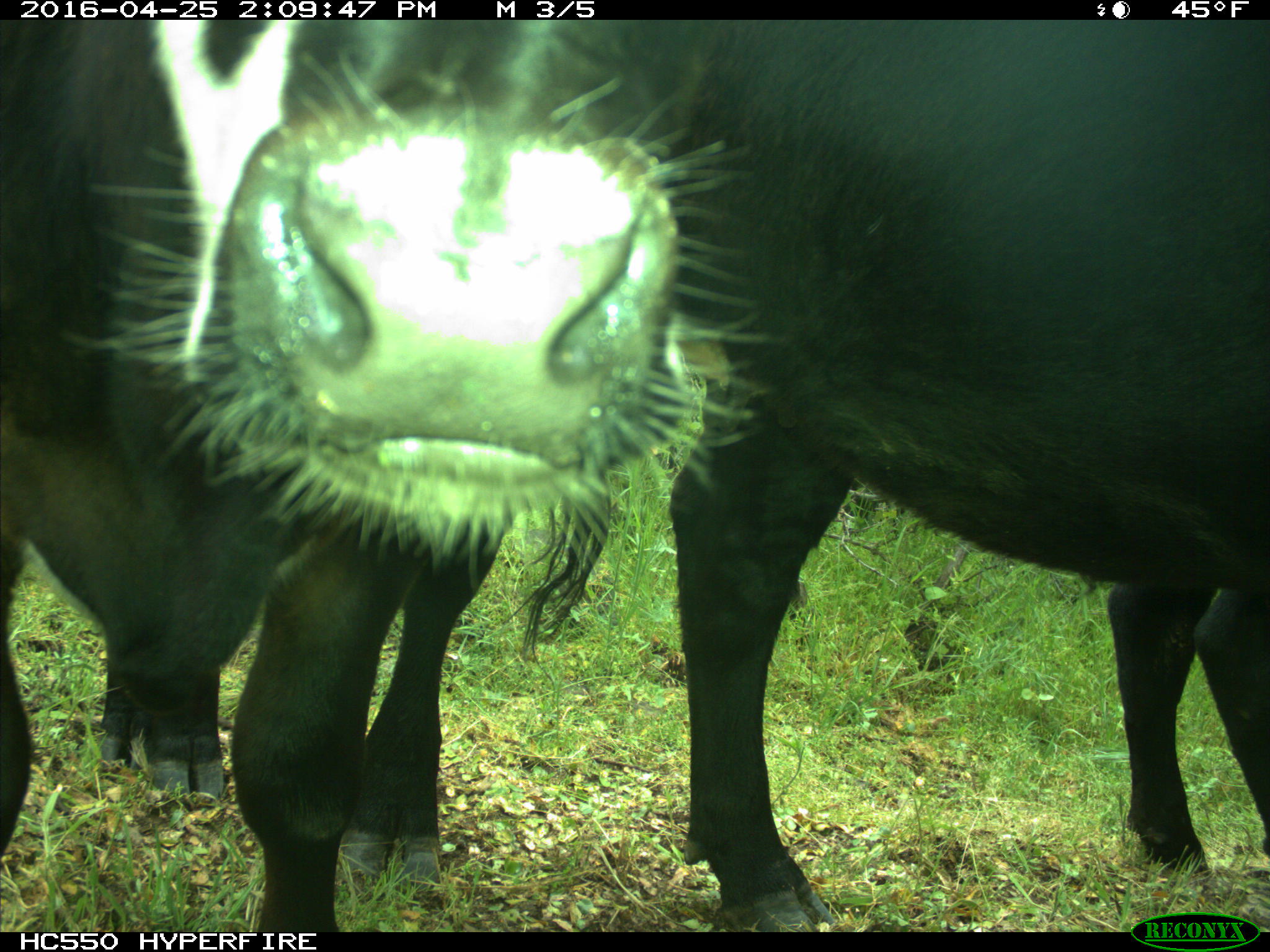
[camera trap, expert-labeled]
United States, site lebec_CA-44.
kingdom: Animalia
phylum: Chordata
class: Mammalia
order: Artiodactyla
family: Bovidae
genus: Bos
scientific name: Bos taurus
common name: domestic cow